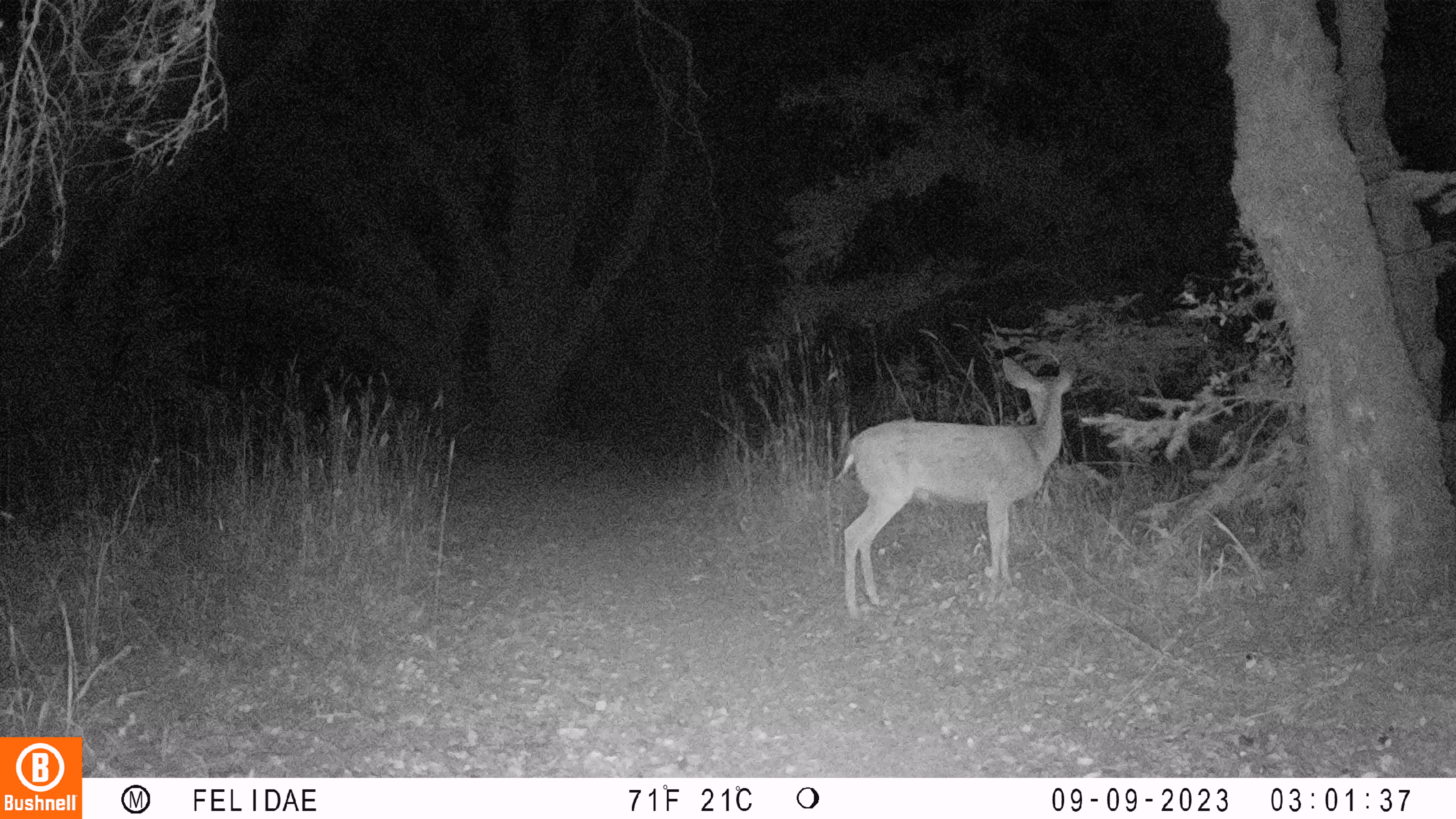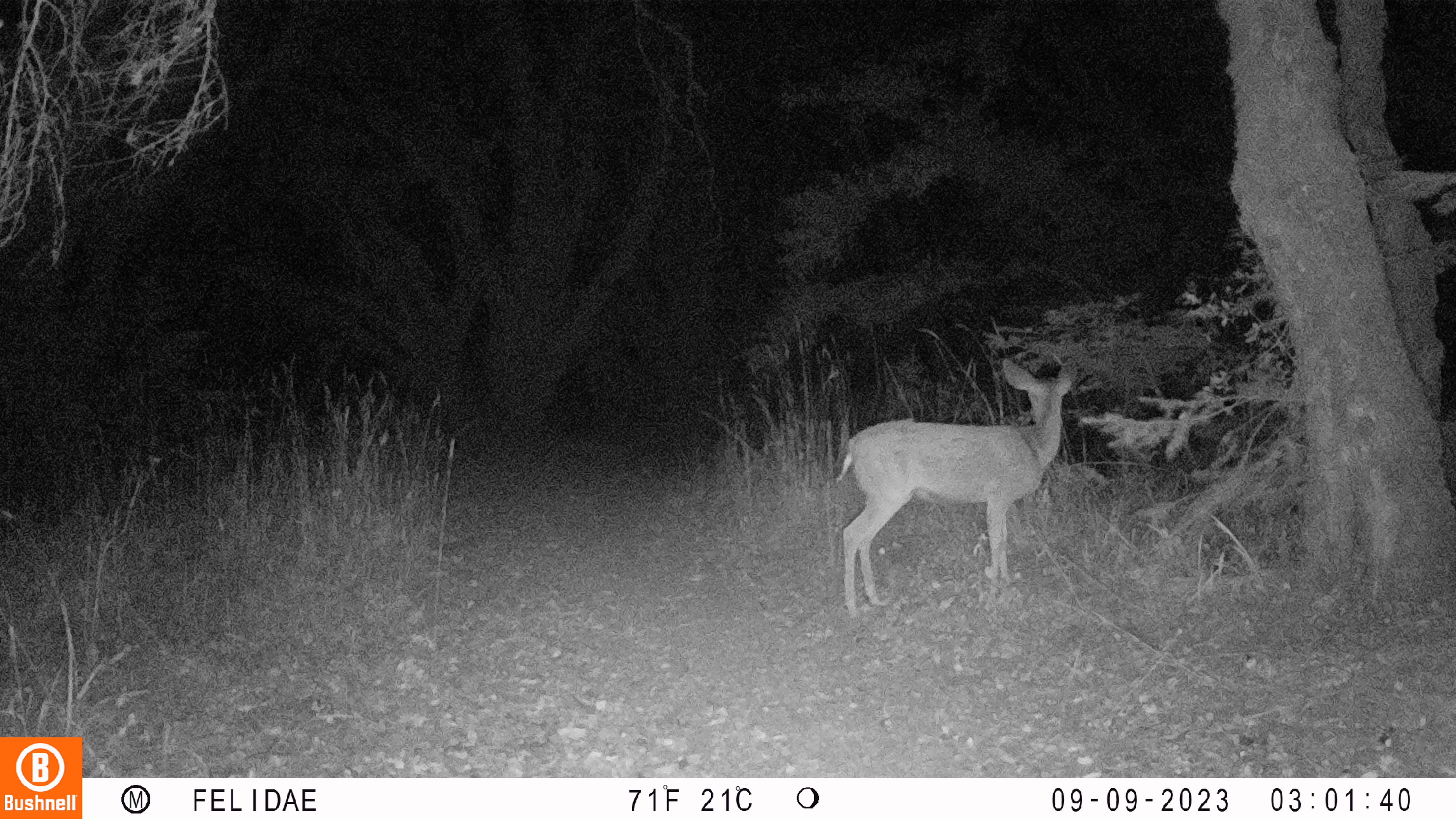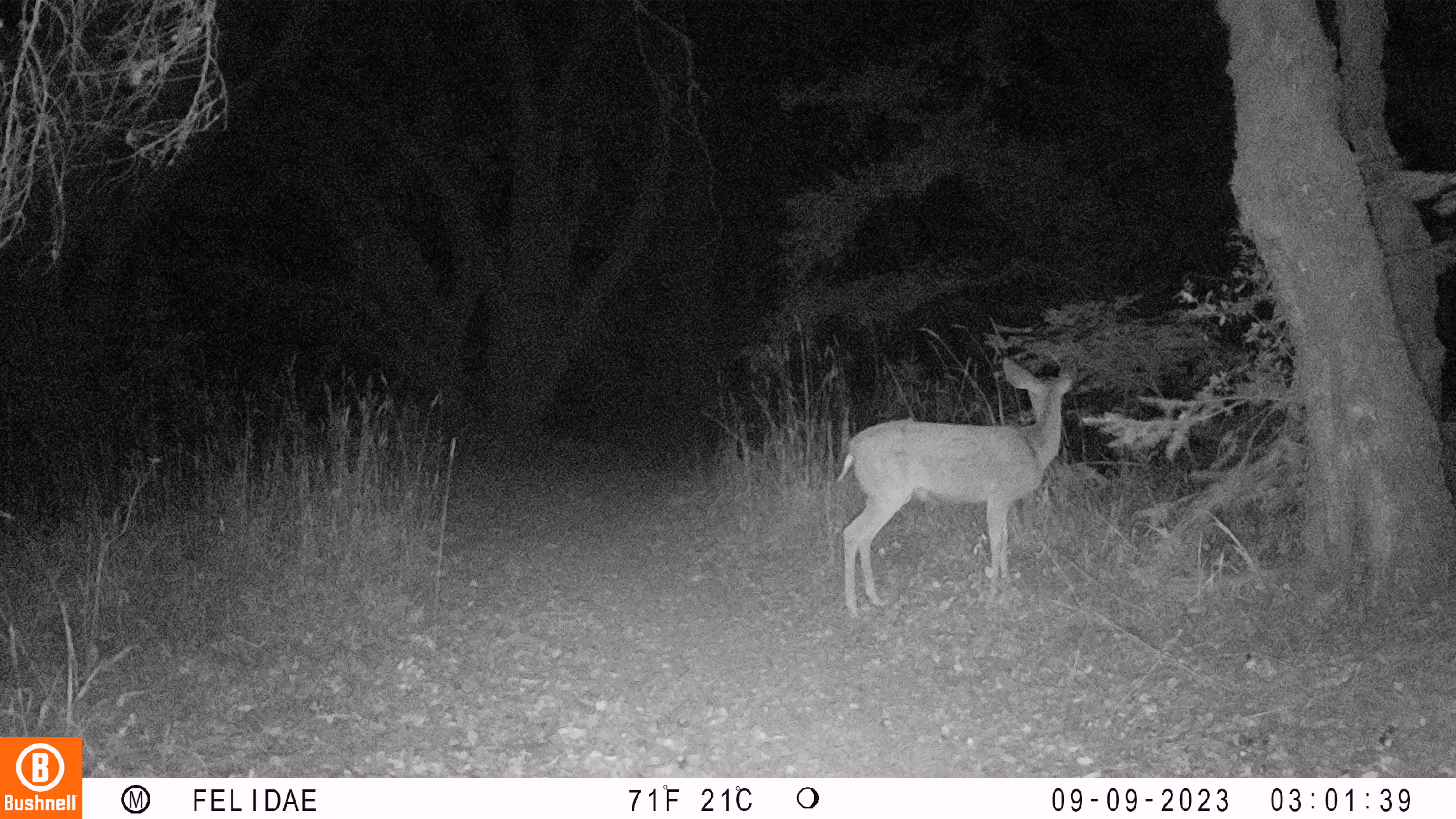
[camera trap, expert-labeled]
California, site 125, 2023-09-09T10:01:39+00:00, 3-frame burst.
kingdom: Animalia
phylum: Chordata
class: Mammalia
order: Artiodactyla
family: Cervidae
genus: Odocoileus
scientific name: Odocoileus hemionus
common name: mule deer